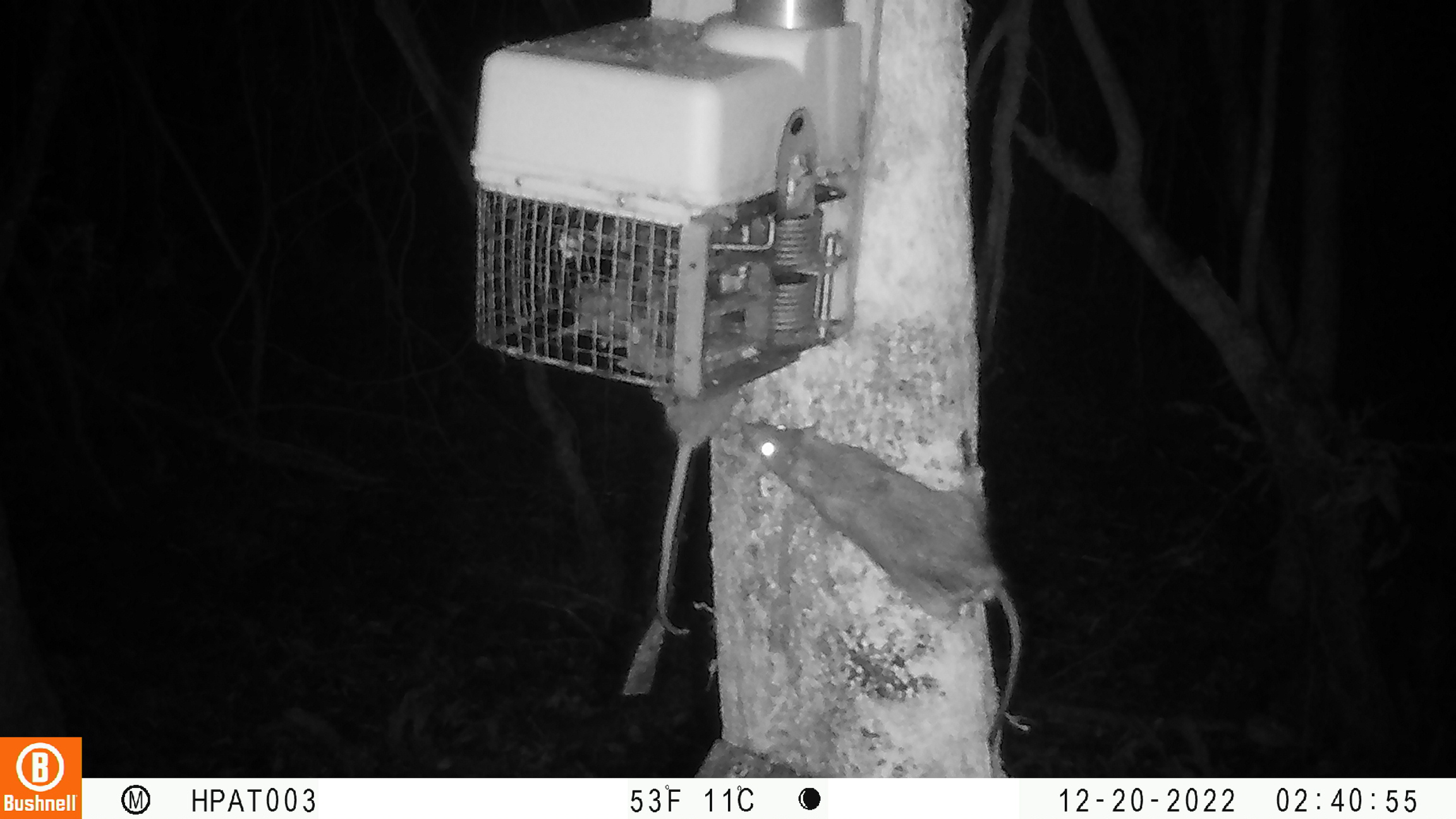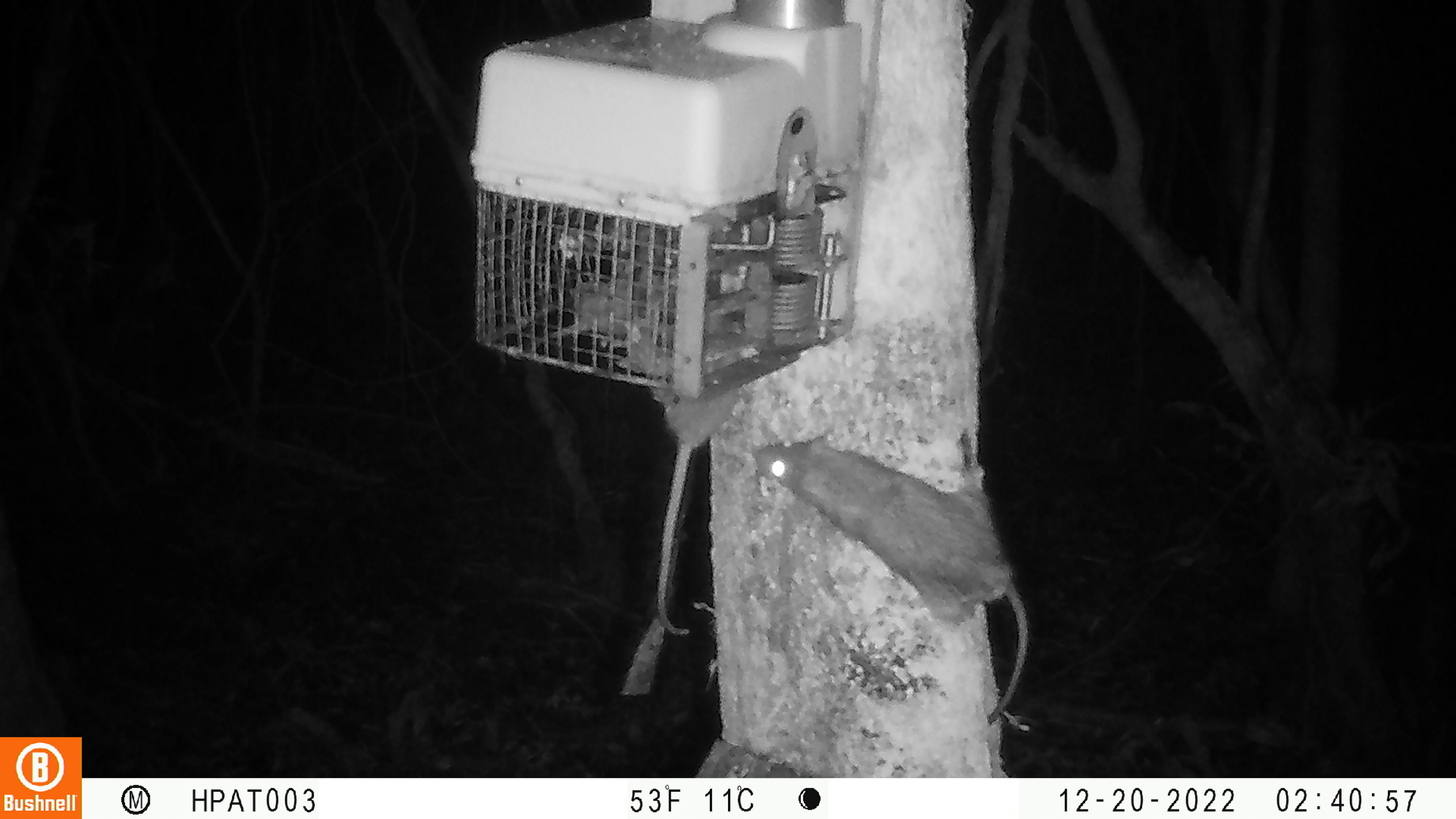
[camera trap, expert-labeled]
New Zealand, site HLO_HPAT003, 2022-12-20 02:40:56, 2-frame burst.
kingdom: Animalia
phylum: Chordata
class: Mammalia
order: Rodentia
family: Muridae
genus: Rattus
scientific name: Rattus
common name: rat